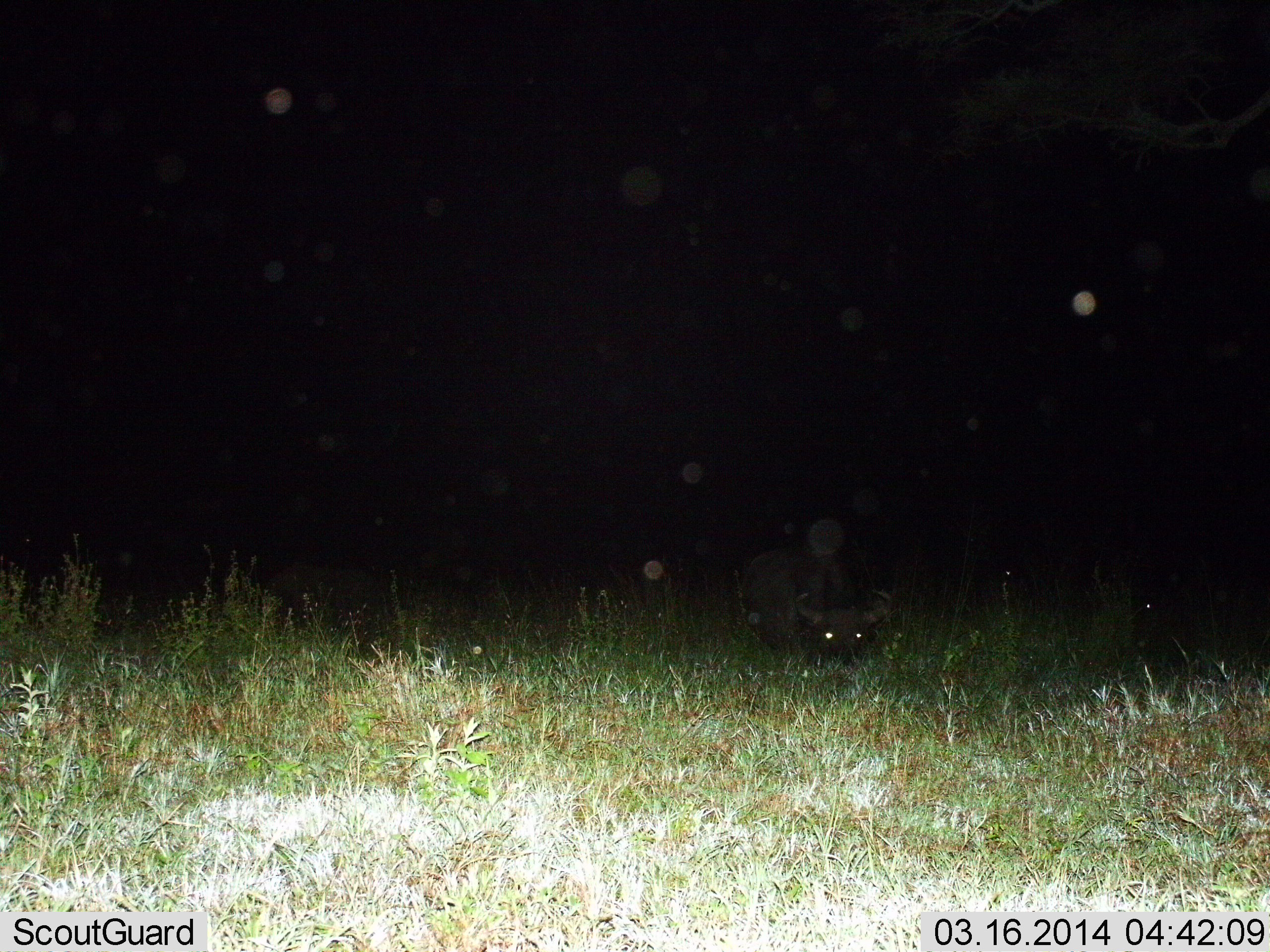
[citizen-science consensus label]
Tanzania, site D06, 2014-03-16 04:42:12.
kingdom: Animalia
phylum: Chordata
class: Mammalia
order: Artiodactyla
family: Bovidae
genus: Syncerus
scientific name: Syncerus caffer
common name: cape buffalo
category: buffalo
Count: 1.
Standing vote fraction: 60%.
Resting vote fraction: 10%.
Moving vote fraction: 0%.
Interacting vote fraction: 0%.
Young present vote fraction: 0%.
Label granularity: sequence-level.